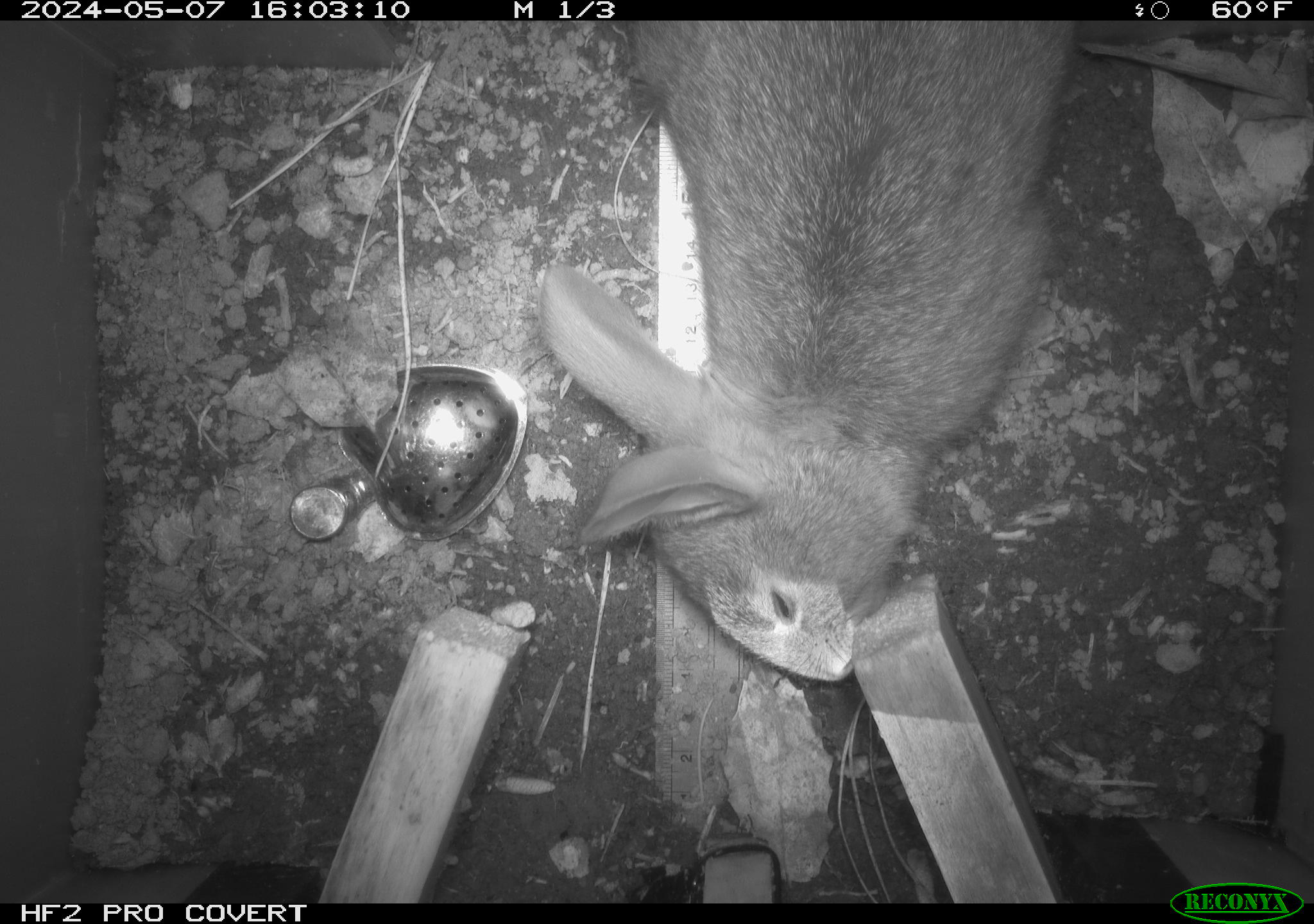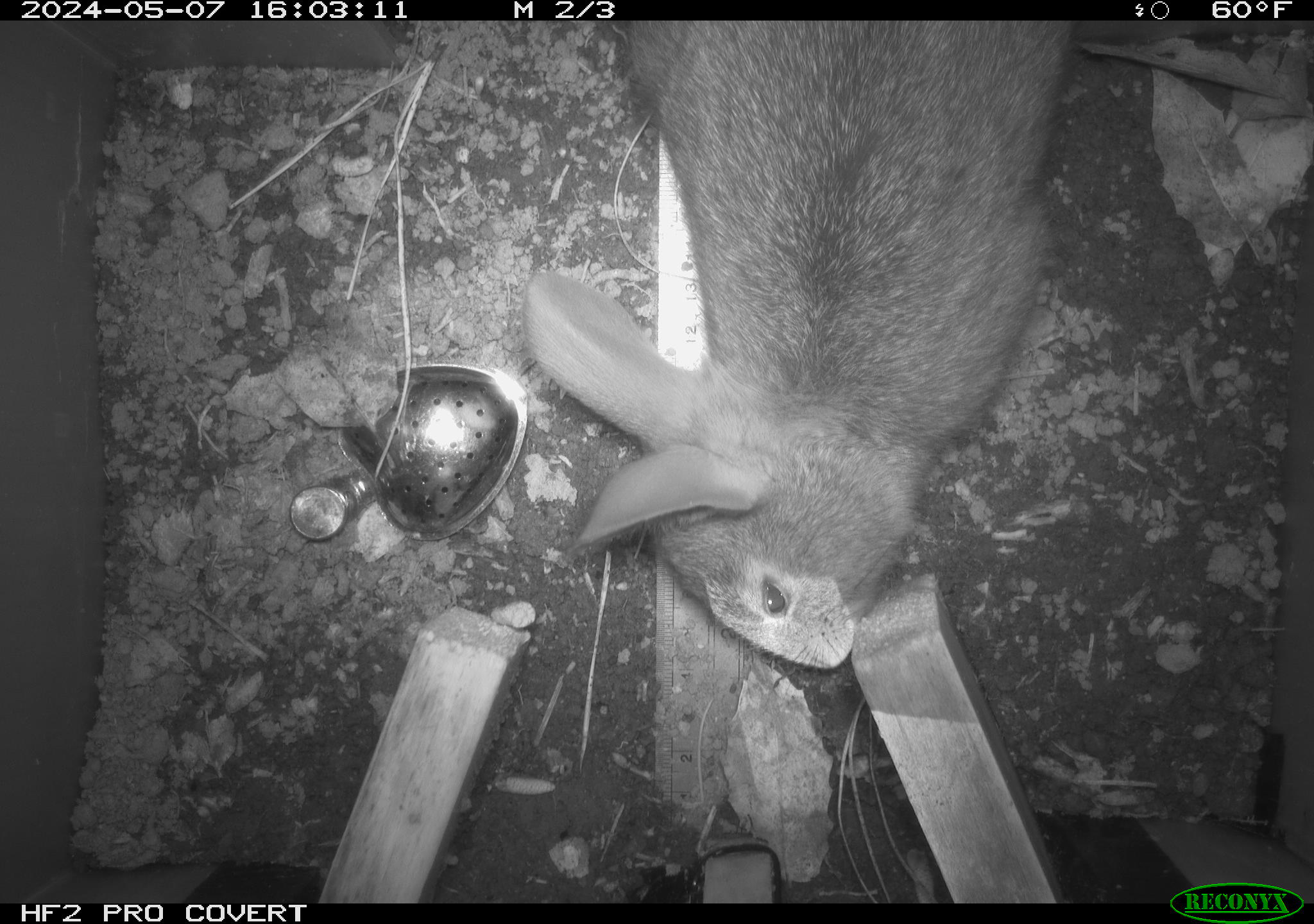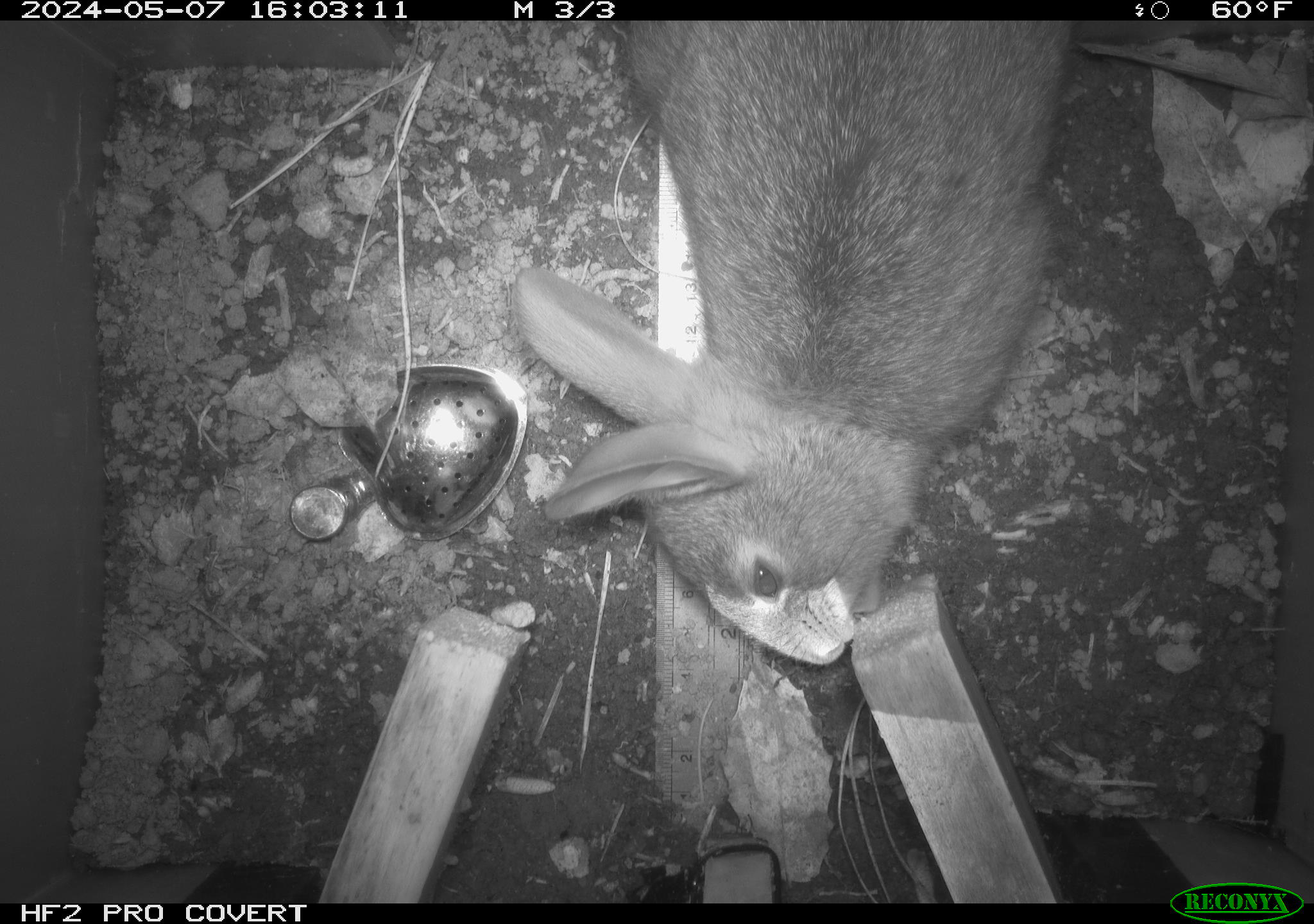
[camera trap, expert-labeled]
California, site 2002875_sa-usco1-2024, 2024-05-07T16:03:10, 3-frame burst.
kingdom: Animalia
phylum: Chordata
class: Mammalia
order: Lagomorpha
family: Leporidae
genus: Sylvilagus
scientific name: Sylvilagus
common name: cottontail rabbits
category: sylvilagus species